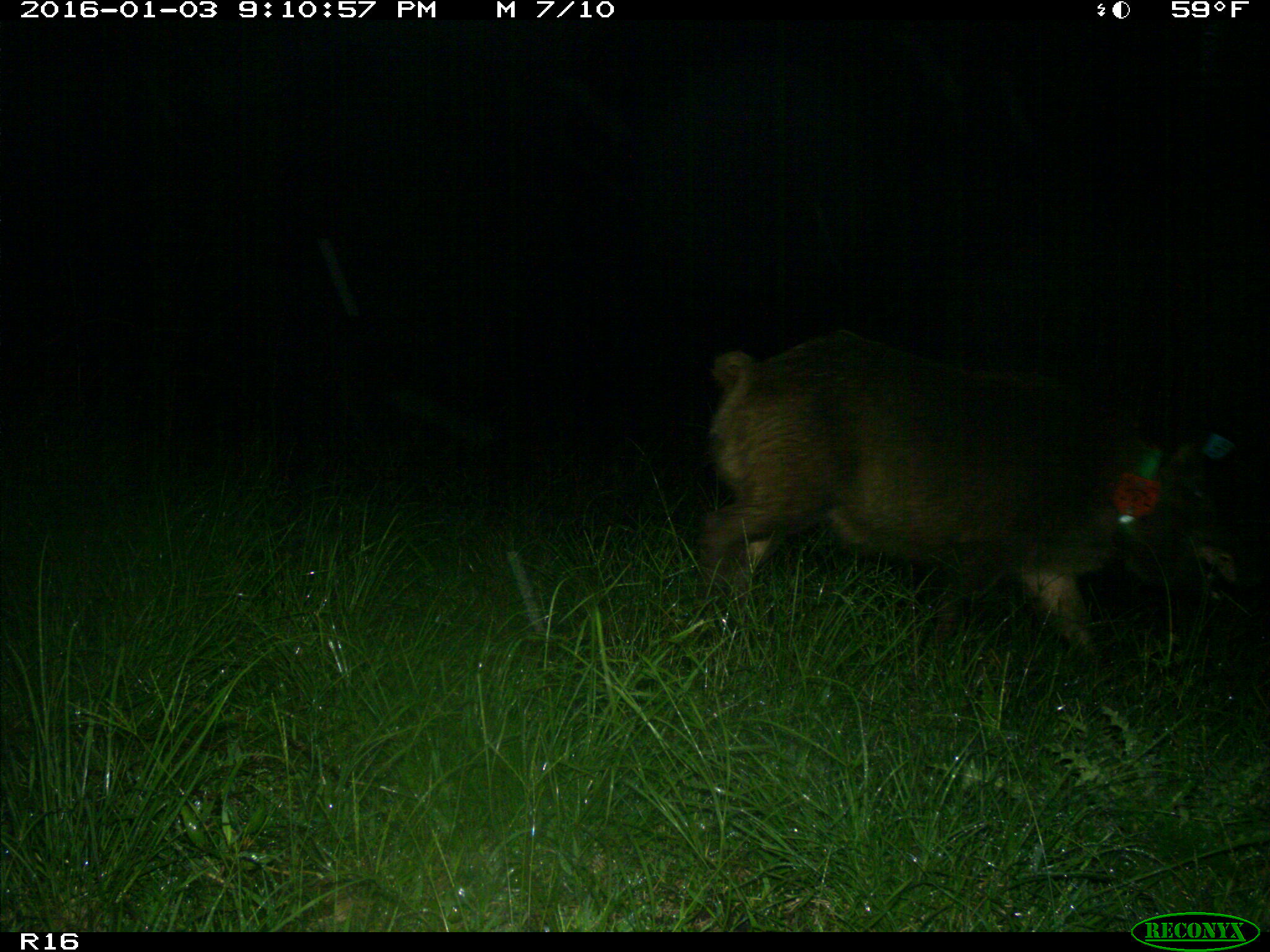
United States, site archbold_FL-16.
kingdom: Animalia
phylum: Chordata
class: Mammalia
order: Artiodactyla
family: Suidae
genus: Sus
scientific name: Sus scrofa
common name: wild boar